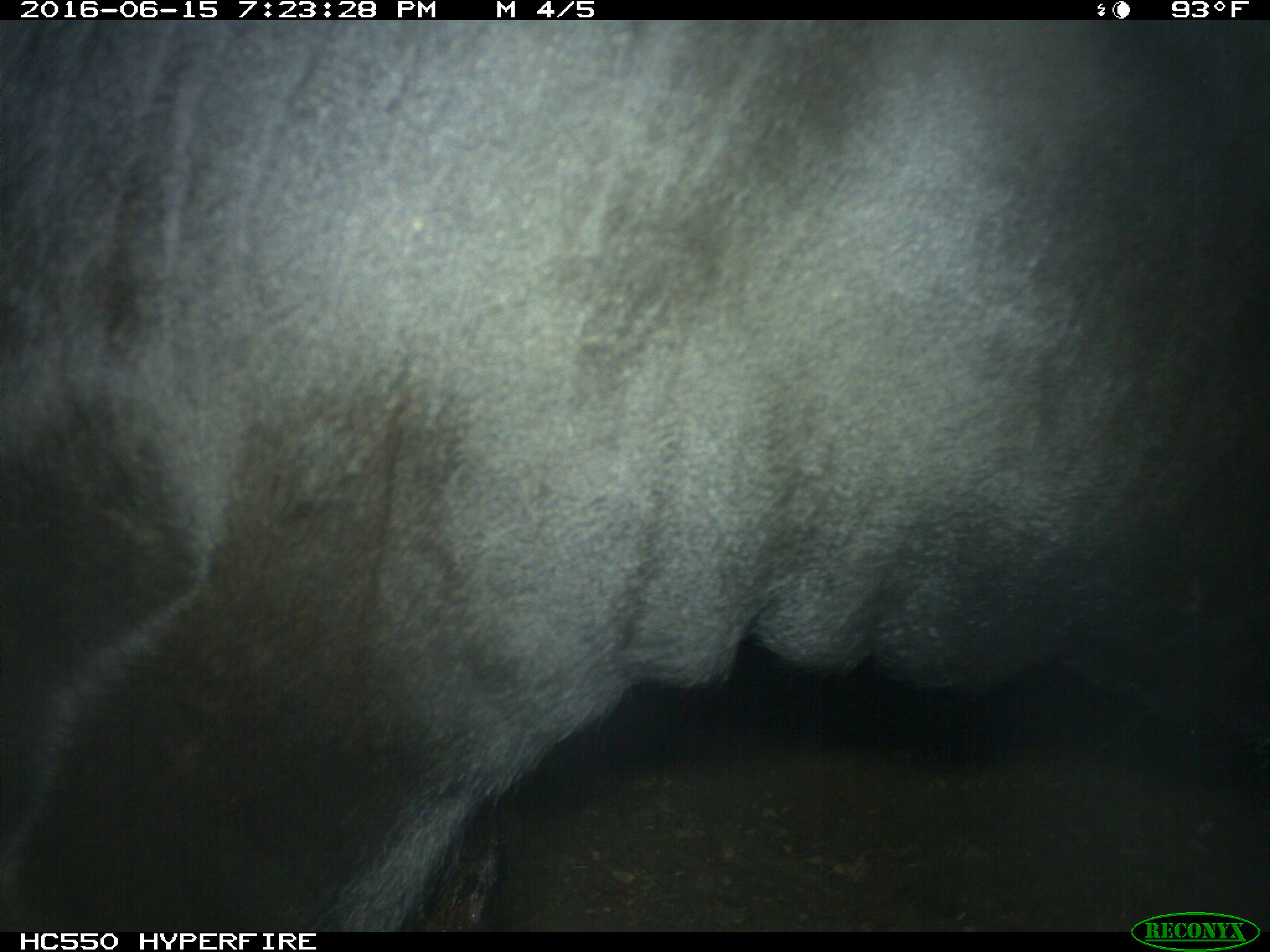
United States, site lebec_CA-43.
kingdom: Animalia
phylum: Chordata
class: Mammalia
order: Artiodactyla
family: Bovidae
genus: Bos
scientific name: Bos taurus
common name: domestic cow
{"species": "Bos taurus (domestic cow)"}